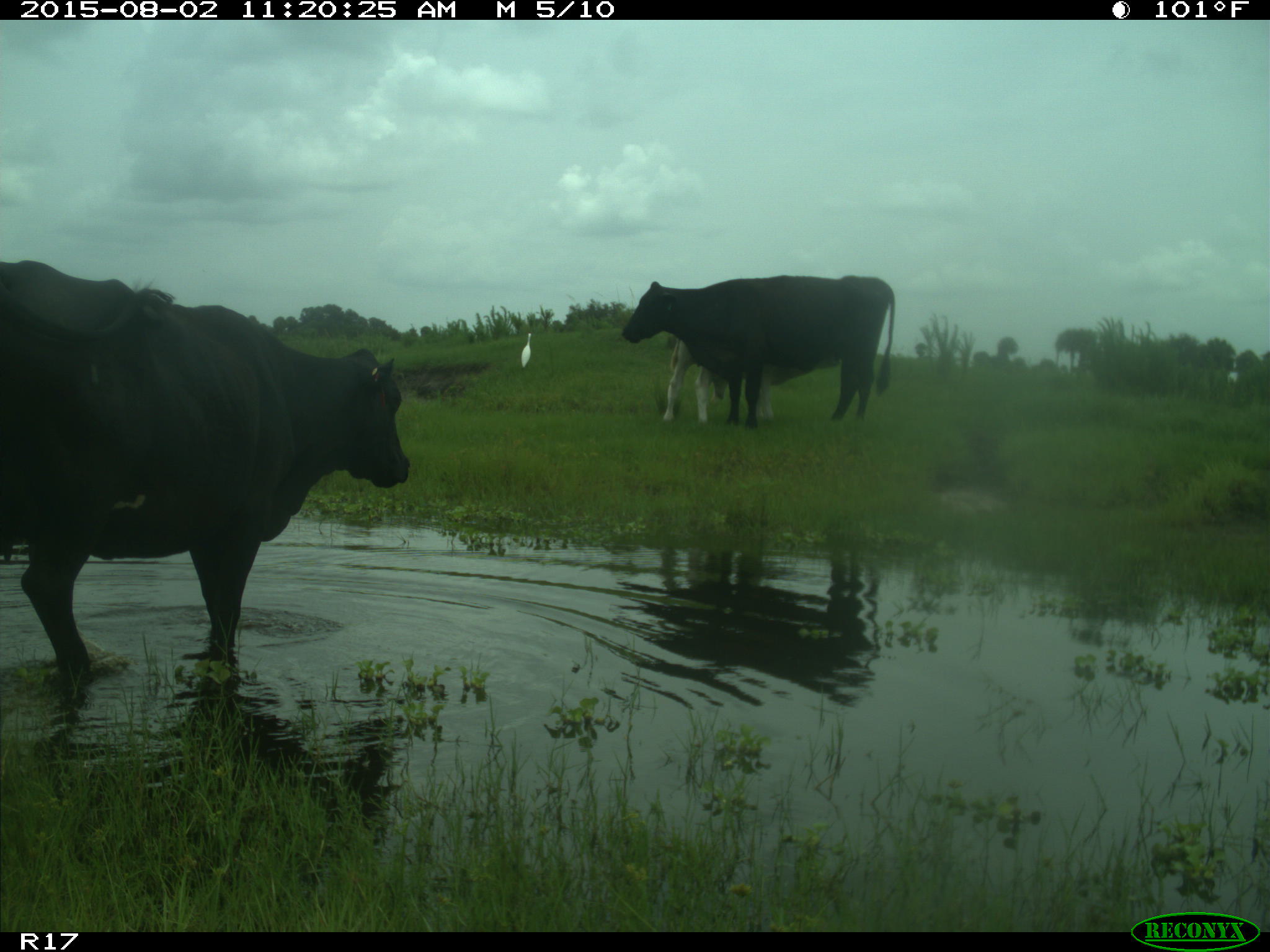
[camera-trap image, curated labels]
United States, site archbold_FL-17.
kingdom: Animalia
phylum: Chordata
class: Mammalia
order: Artiodactyla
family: Bovidae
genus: Bos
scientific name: Bos taurus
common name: domestic cow